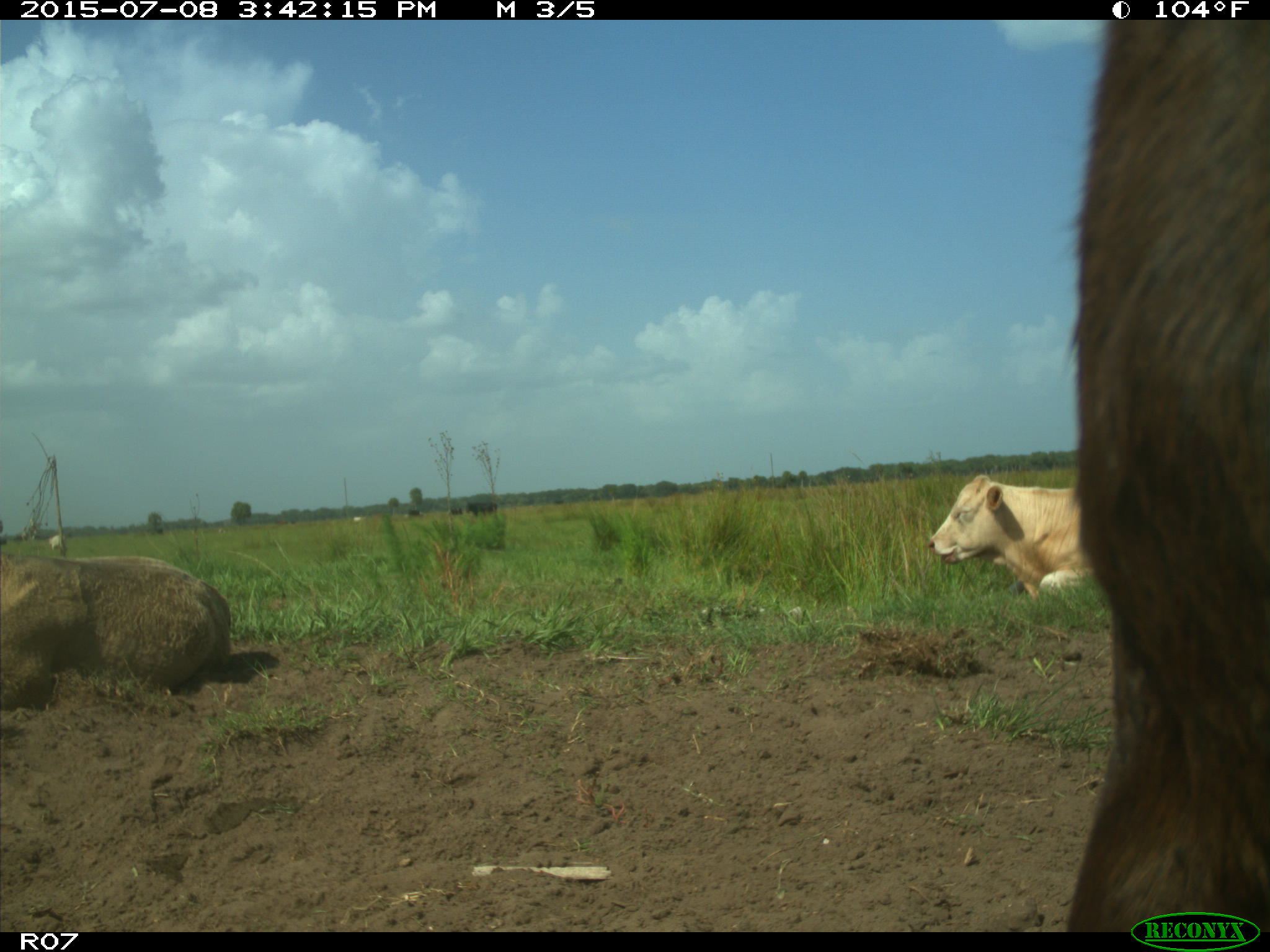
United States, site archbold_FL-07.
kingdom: Animalia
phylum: Chordata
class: Mammalia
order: Artiodactyla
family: Bovidae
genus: Bos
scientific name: Bos taurus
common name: domestic cow